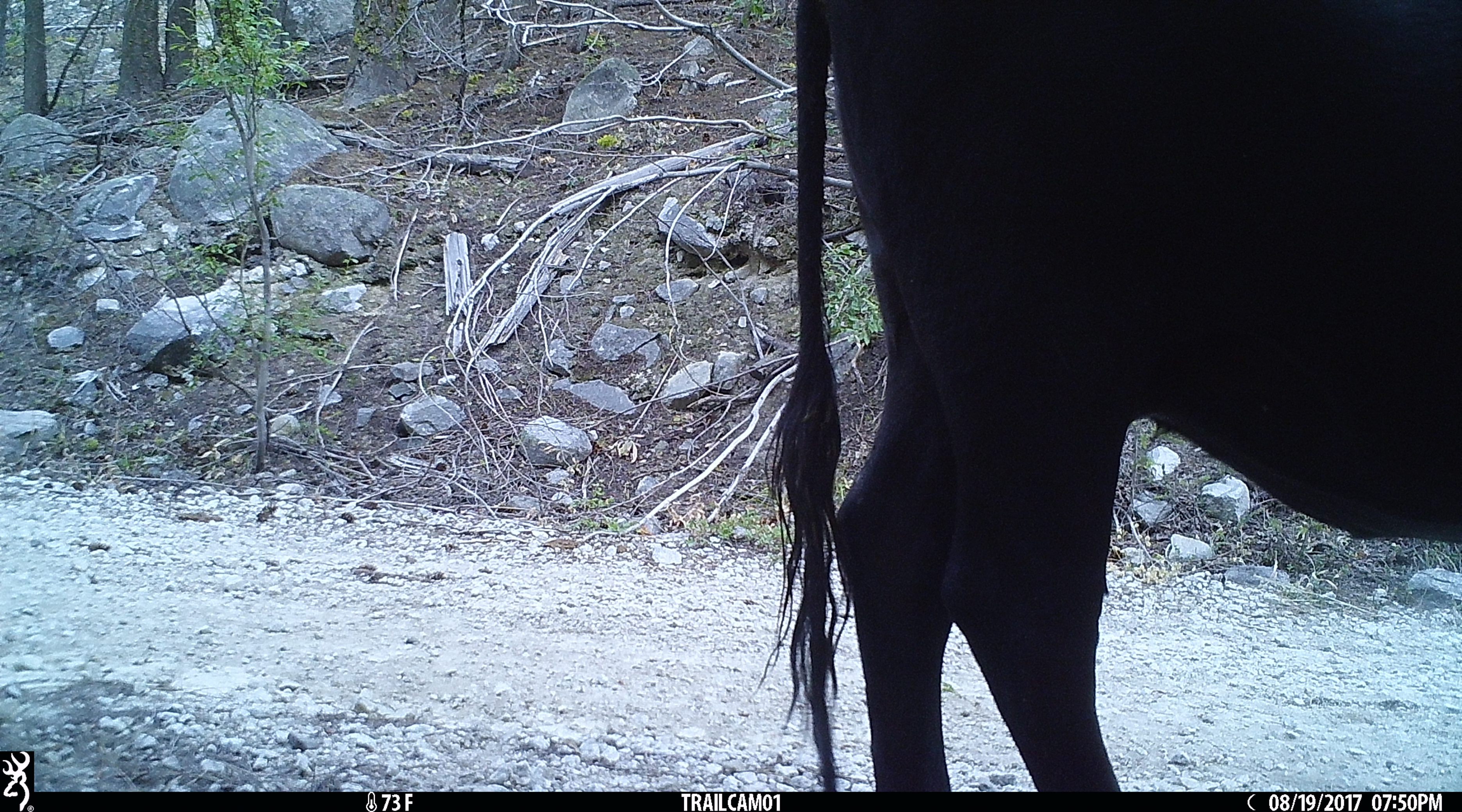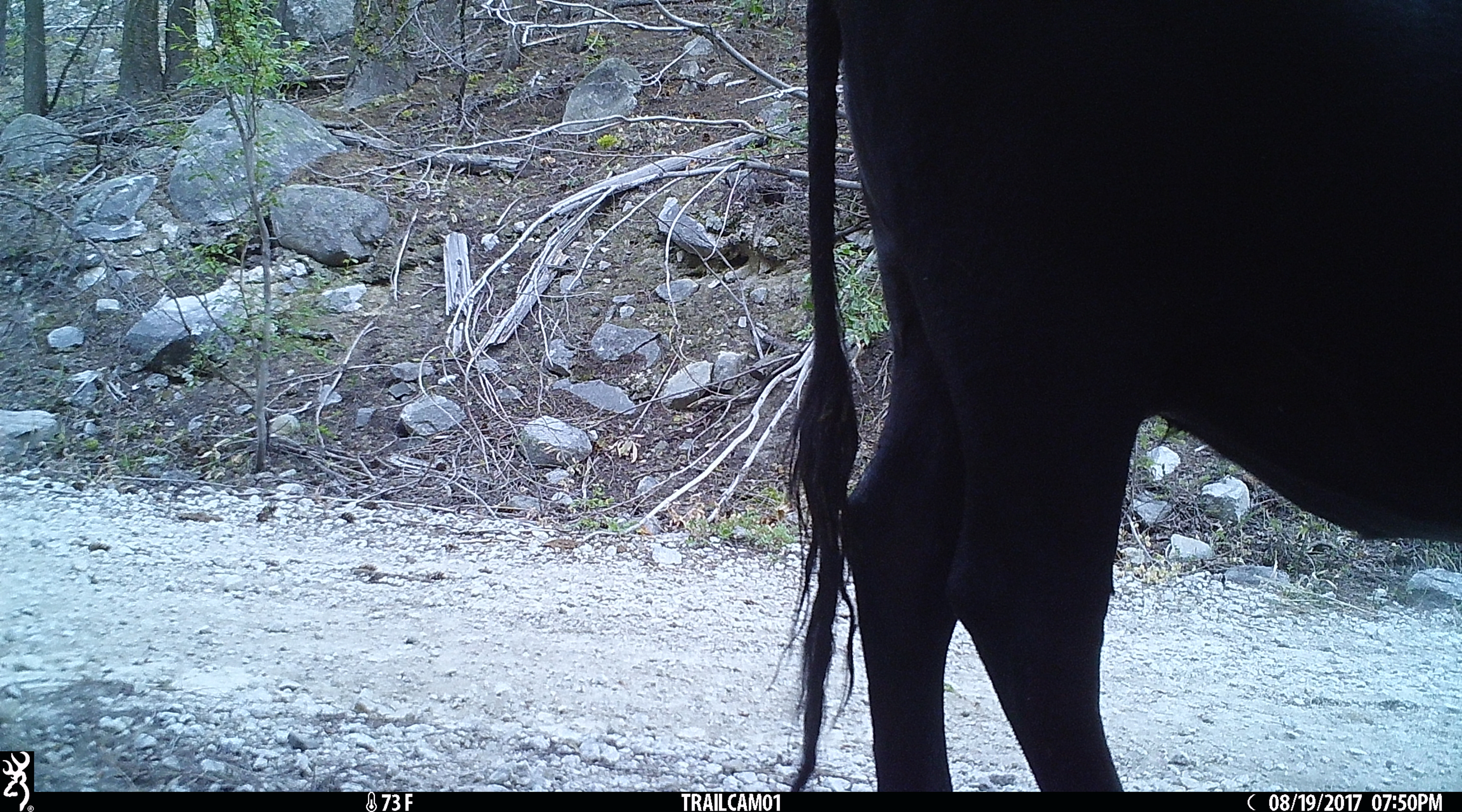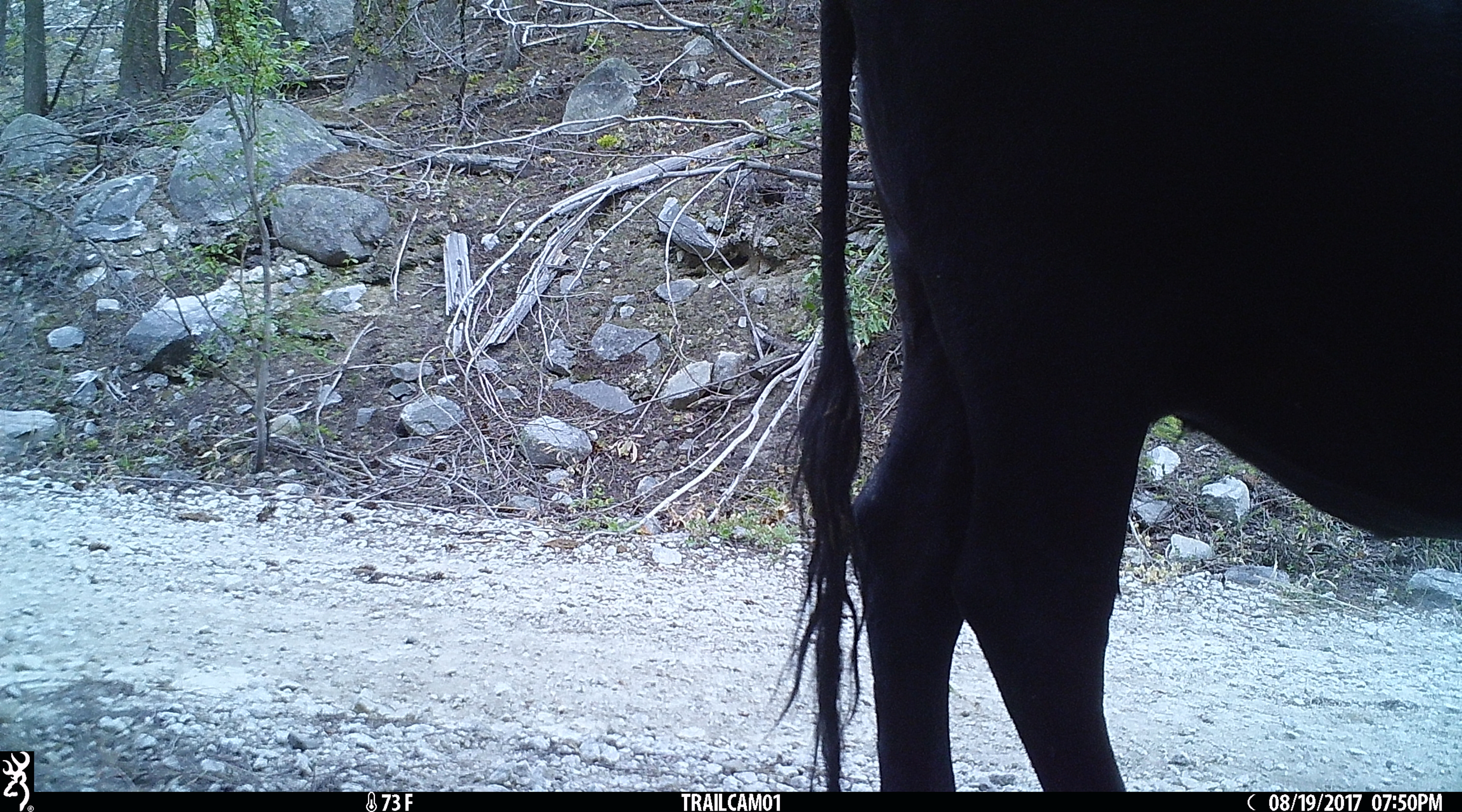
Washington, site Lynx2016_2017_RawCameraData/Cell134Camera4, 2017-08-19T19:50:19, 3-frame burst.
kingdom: Animalia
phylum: Chordata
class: Mammalia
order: Artiodactyla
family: Bovidae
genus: Bos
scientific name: Bos taurus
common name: domestic cattle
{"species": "domestic cattle (Bos taurus)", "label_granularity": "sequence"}